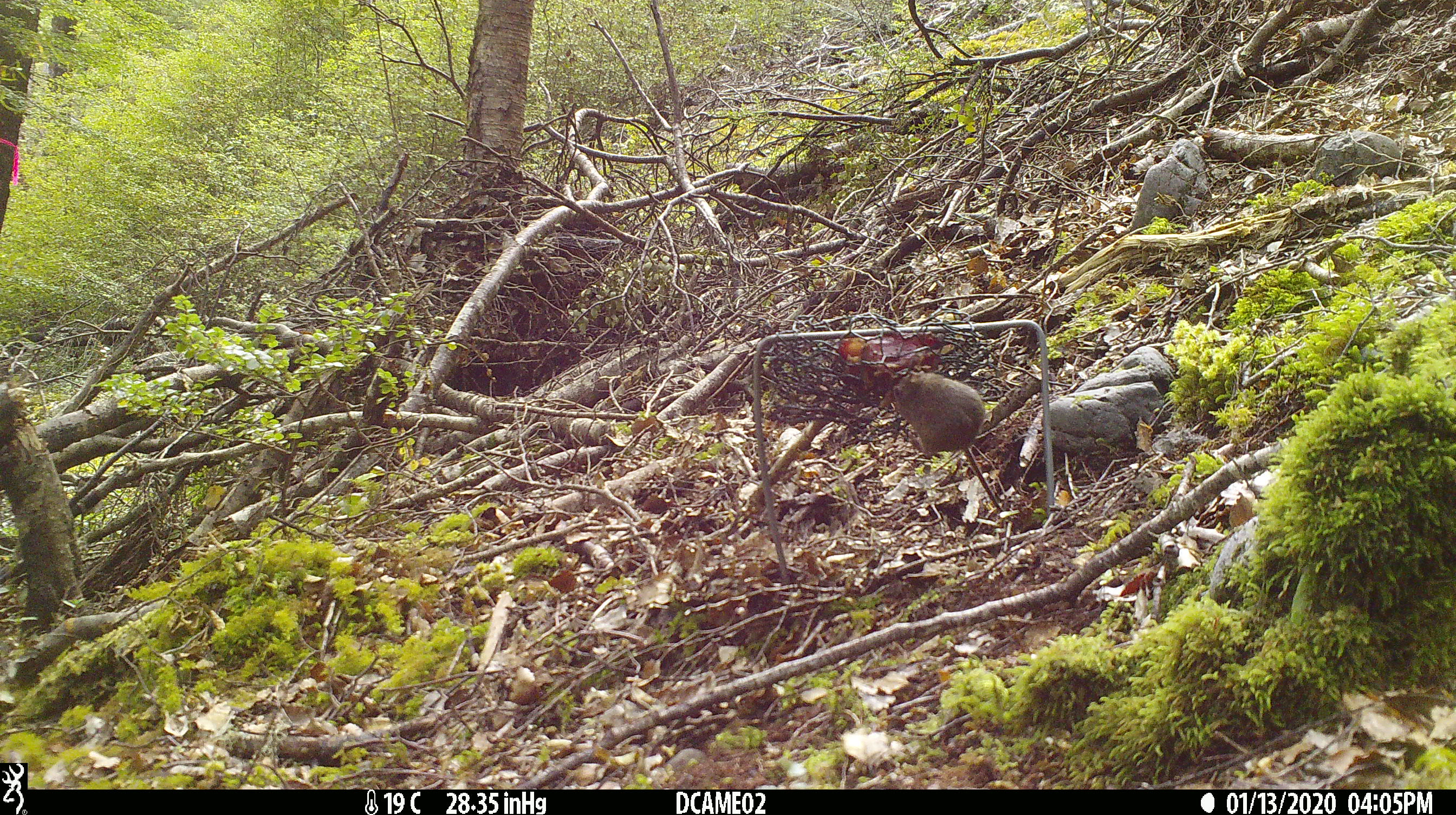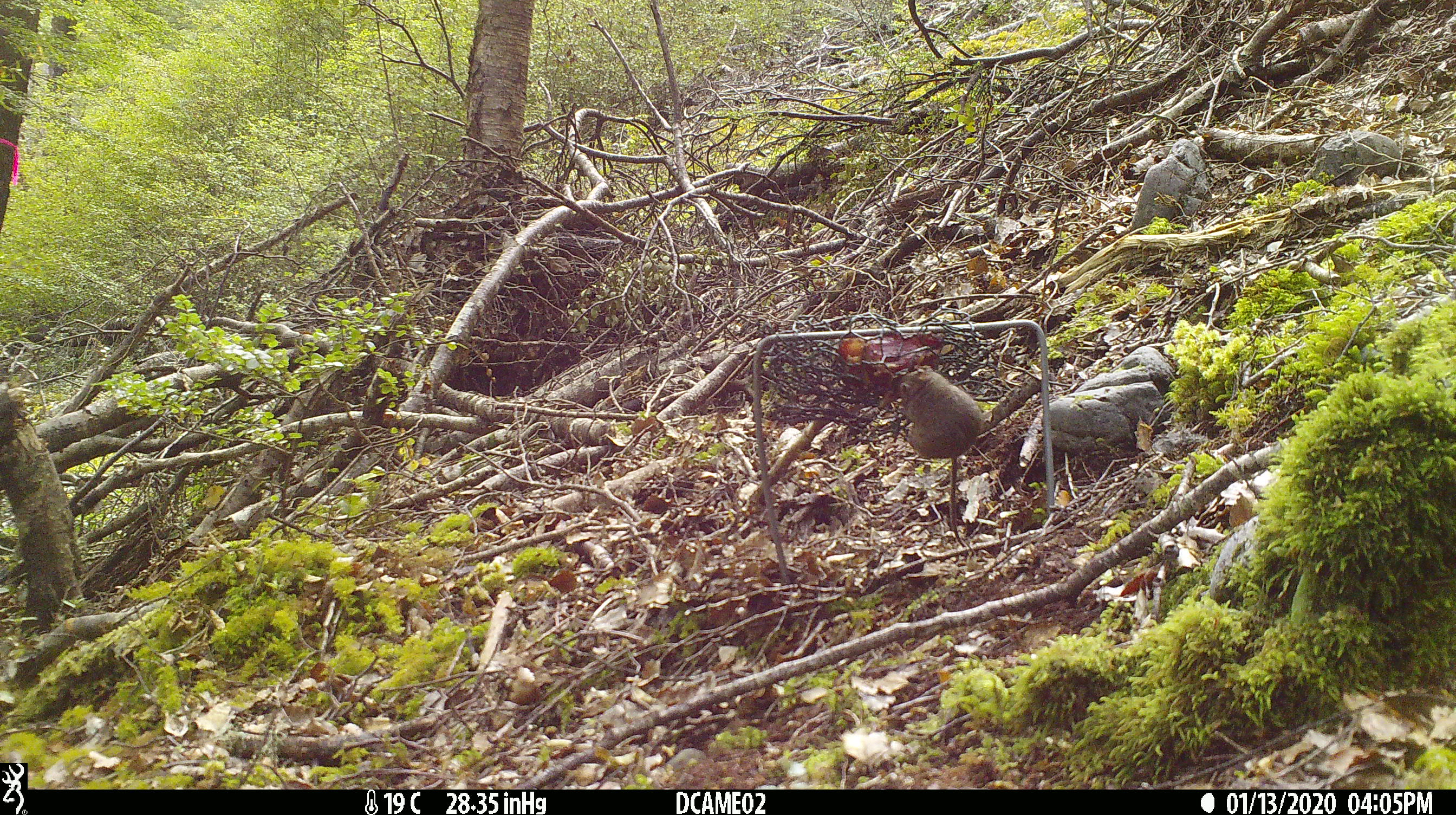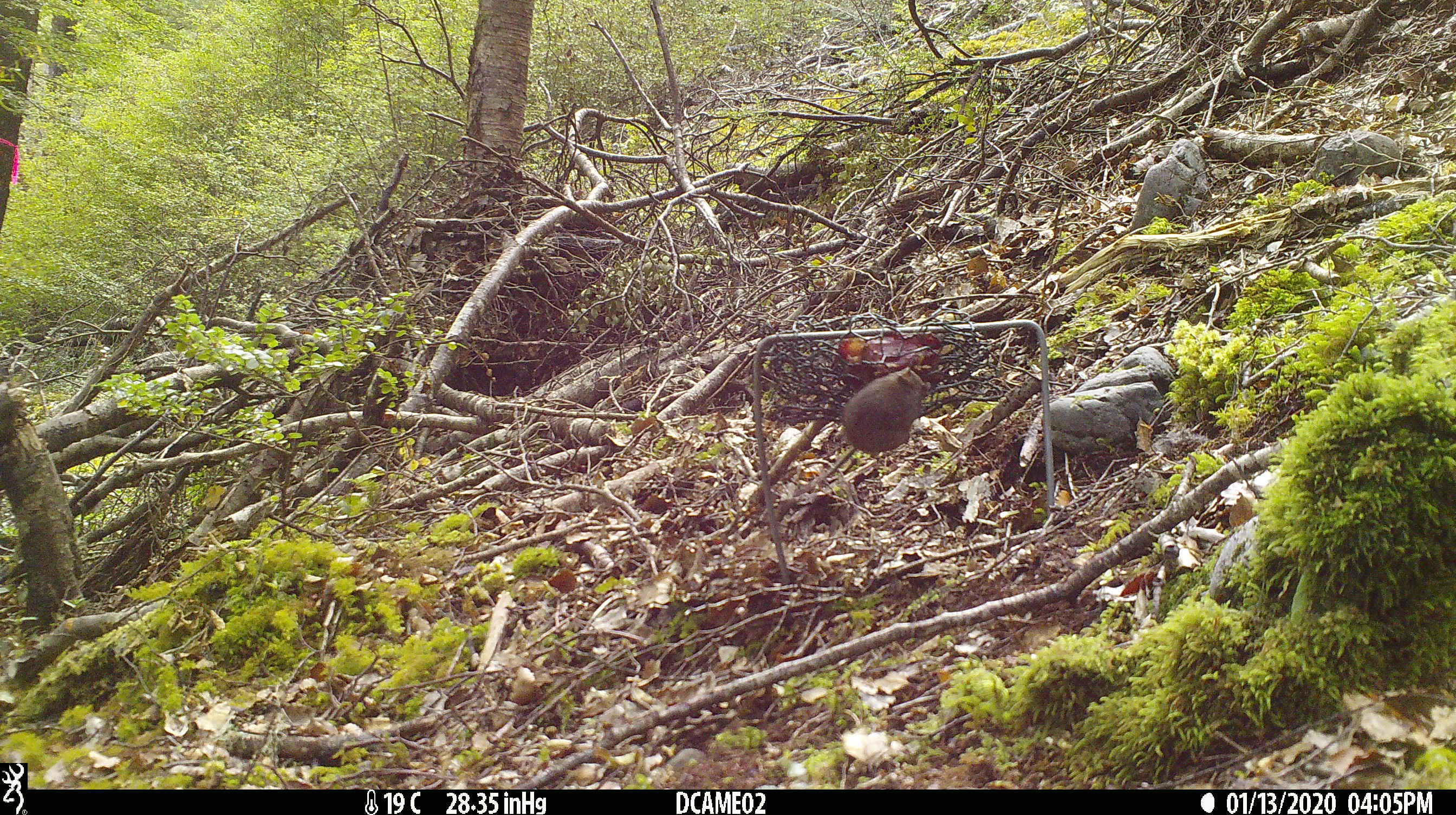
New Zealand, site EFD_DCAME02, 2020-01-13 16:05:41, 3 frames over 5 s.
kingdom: Animalia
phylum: Chordata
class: Mammalia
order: Rodentia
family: Muridae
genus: Mus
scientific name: Mus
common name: mouse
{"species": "mouse (Mus)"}